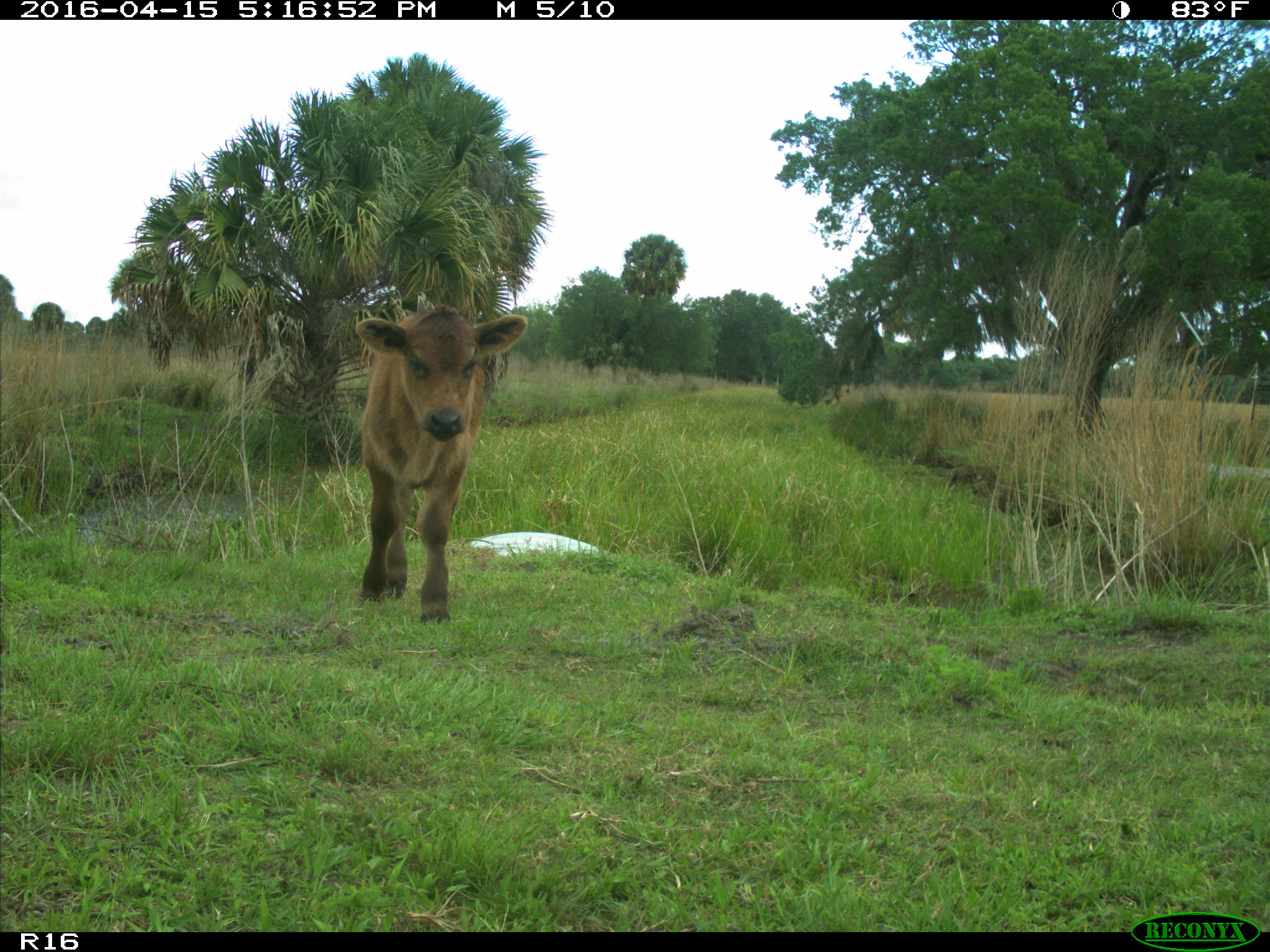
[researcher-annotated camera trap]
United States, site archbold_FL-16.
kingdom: Animalia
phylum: Chordata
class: Mammalia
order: Artiodactyla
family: Bovidae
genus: Bos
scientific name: Bos taurus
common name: domestic cow